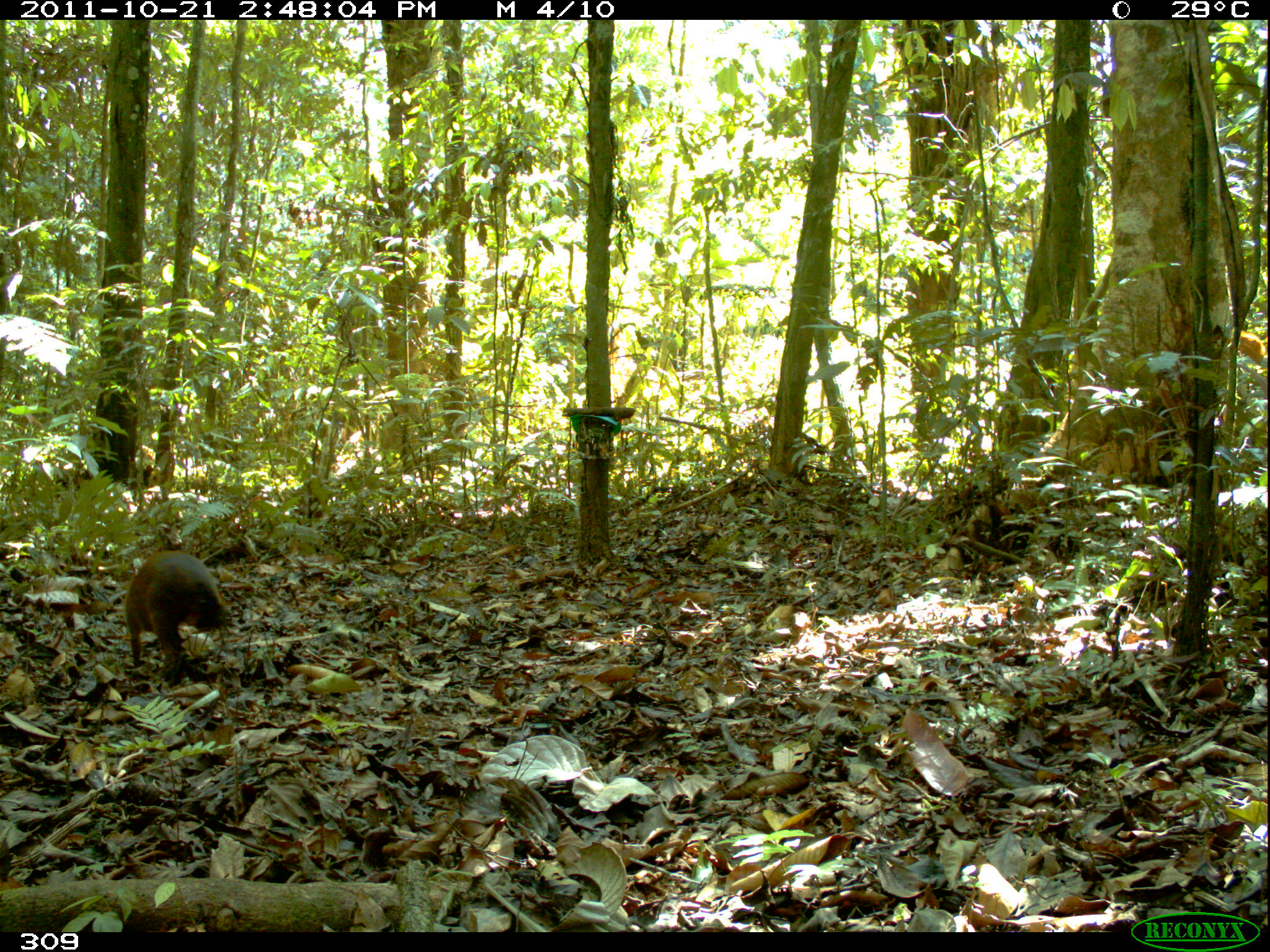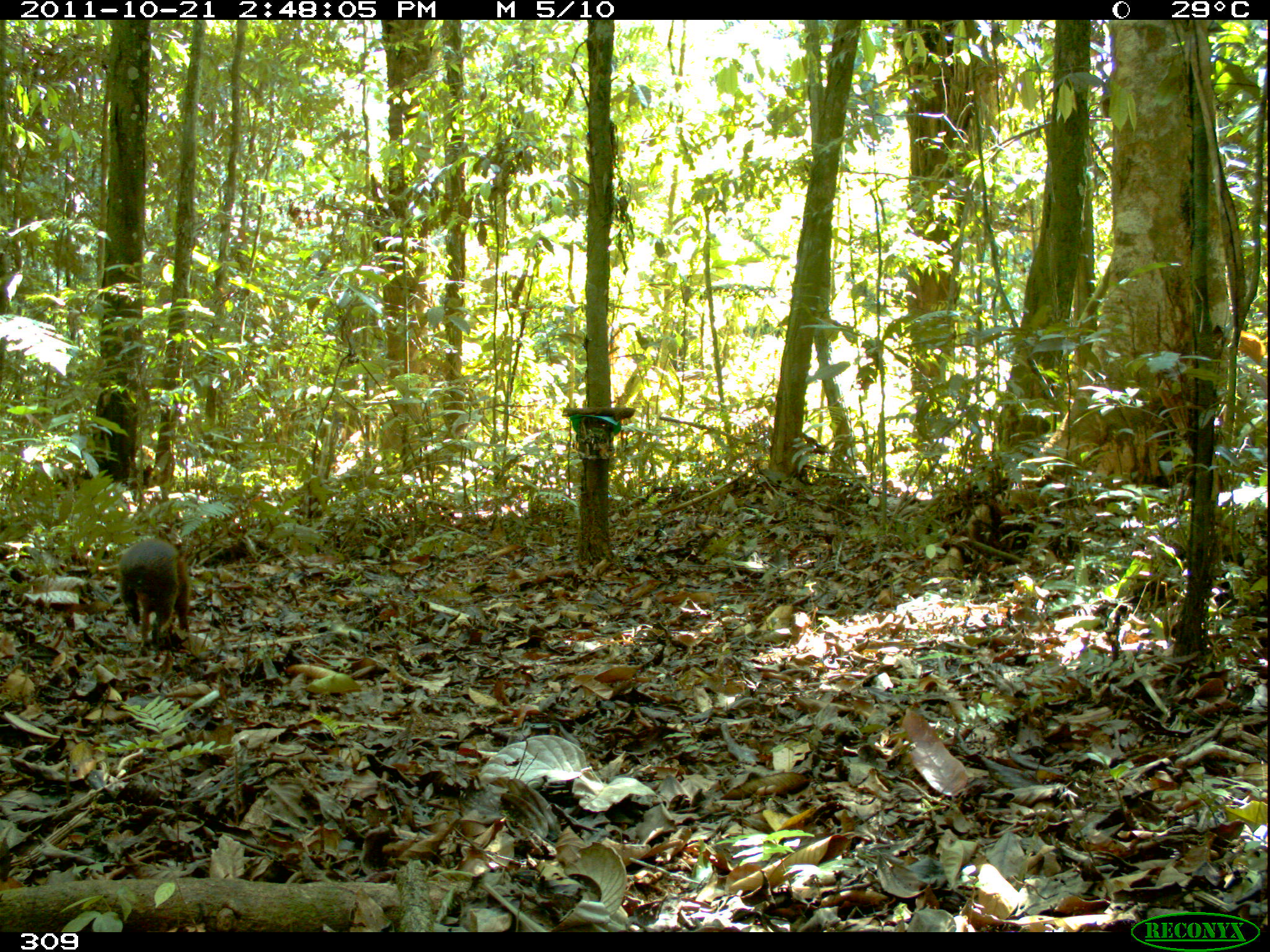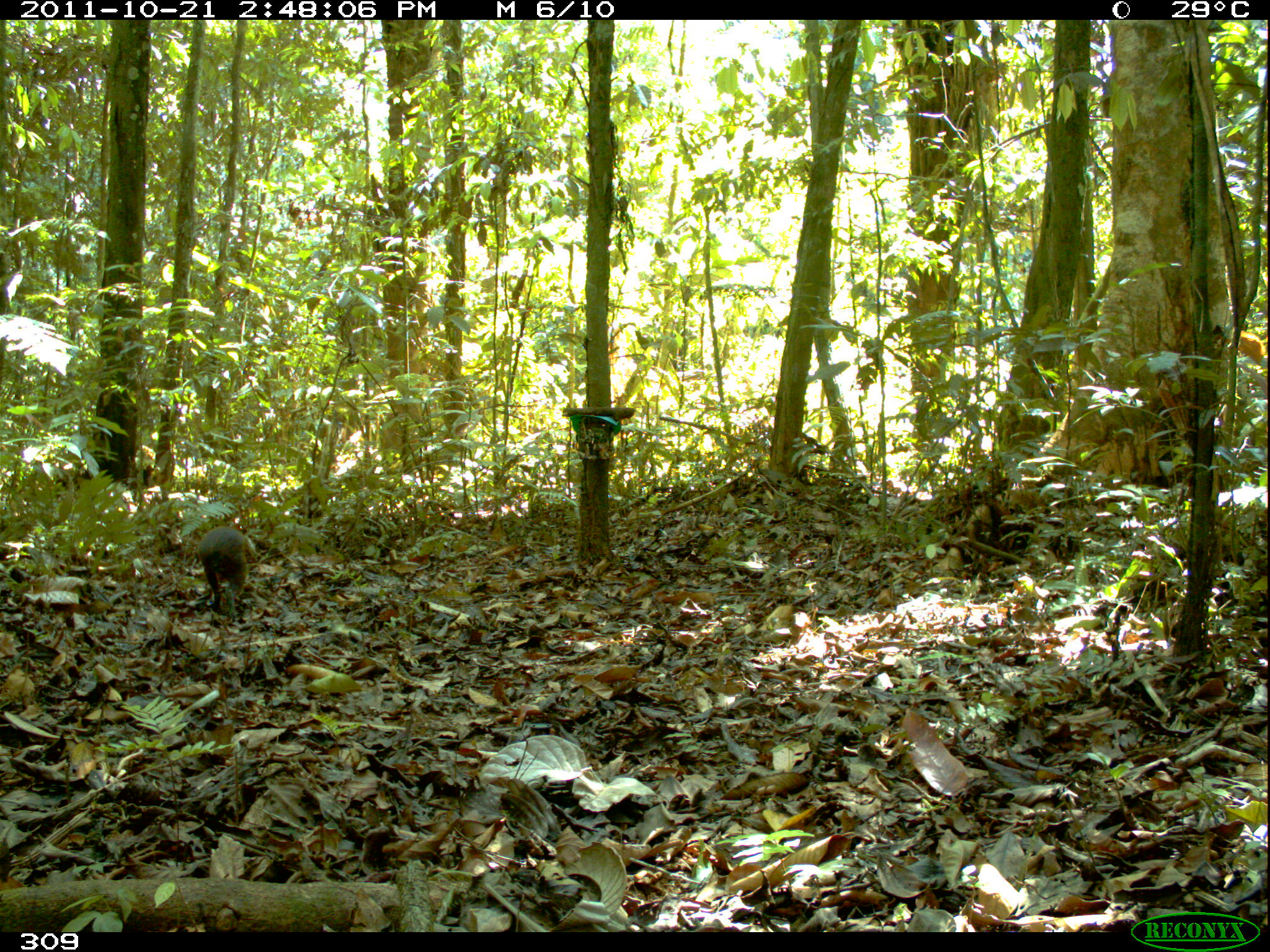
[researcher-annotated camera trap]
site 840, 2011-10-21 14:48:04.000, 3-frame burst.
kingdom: Animalia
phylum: Chordata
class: Mammalia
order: Rodentia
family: Dasyproctidae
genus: Dasyprocta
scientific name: Dasyprocta punctata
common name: central american agouti